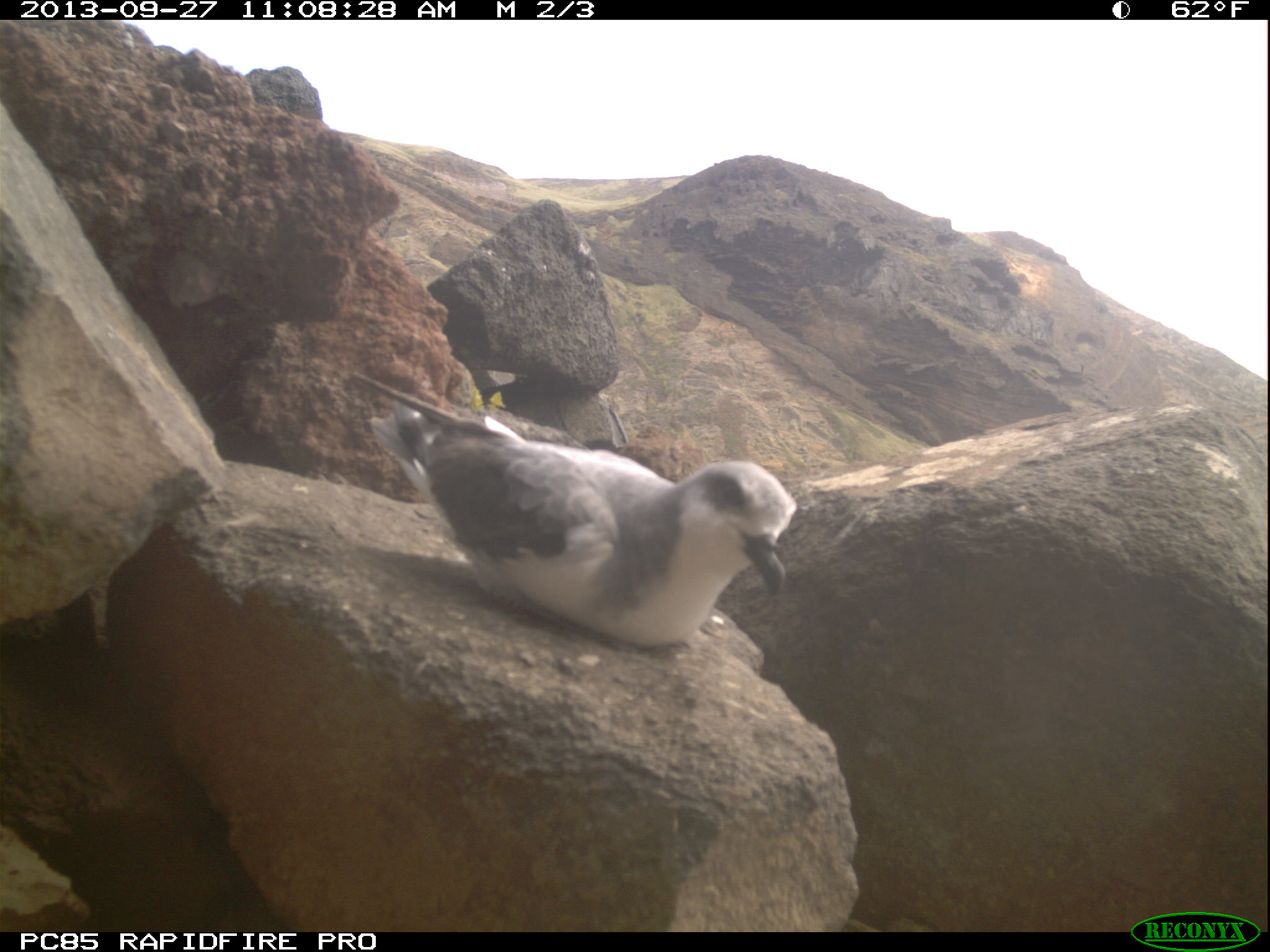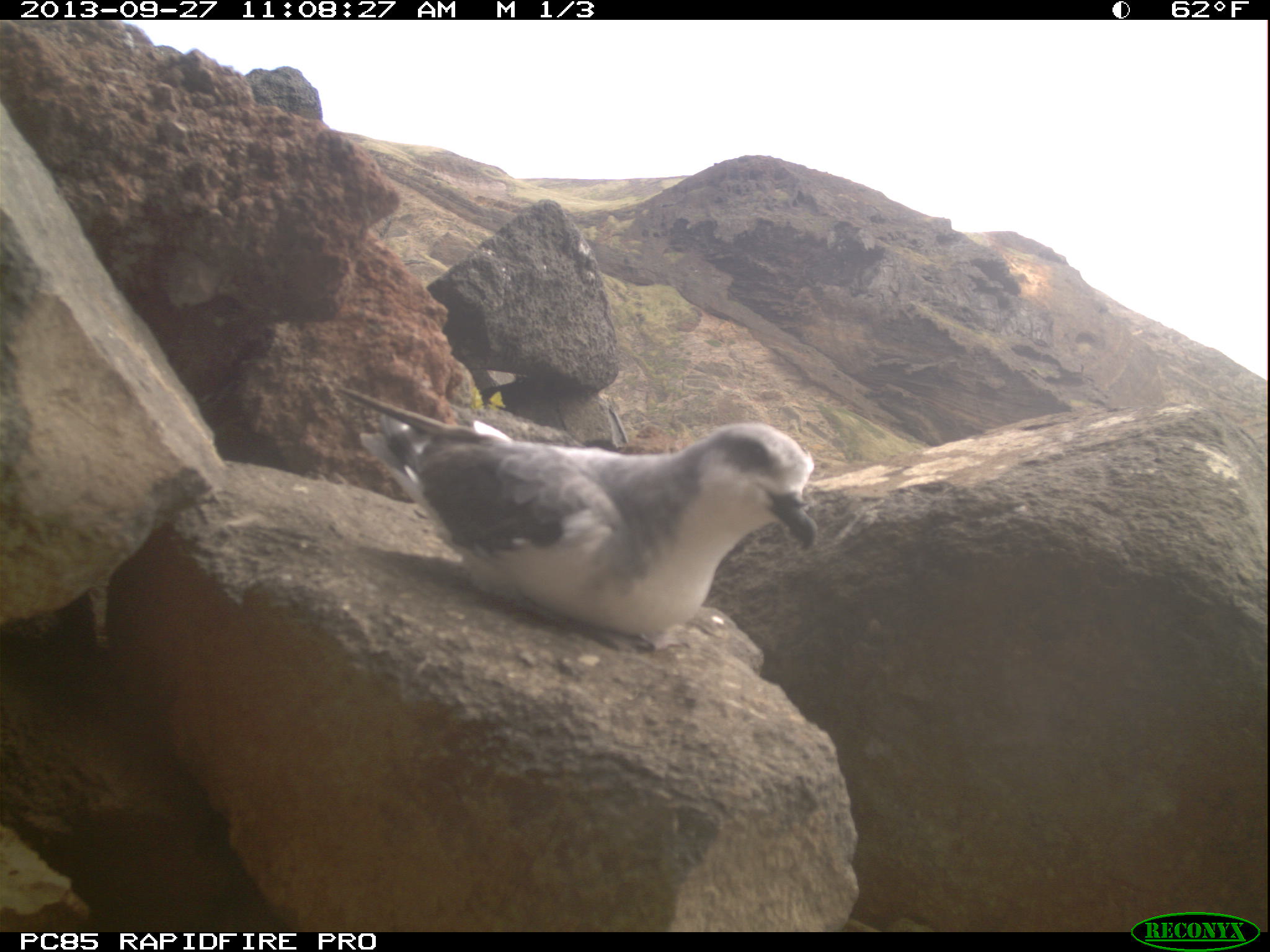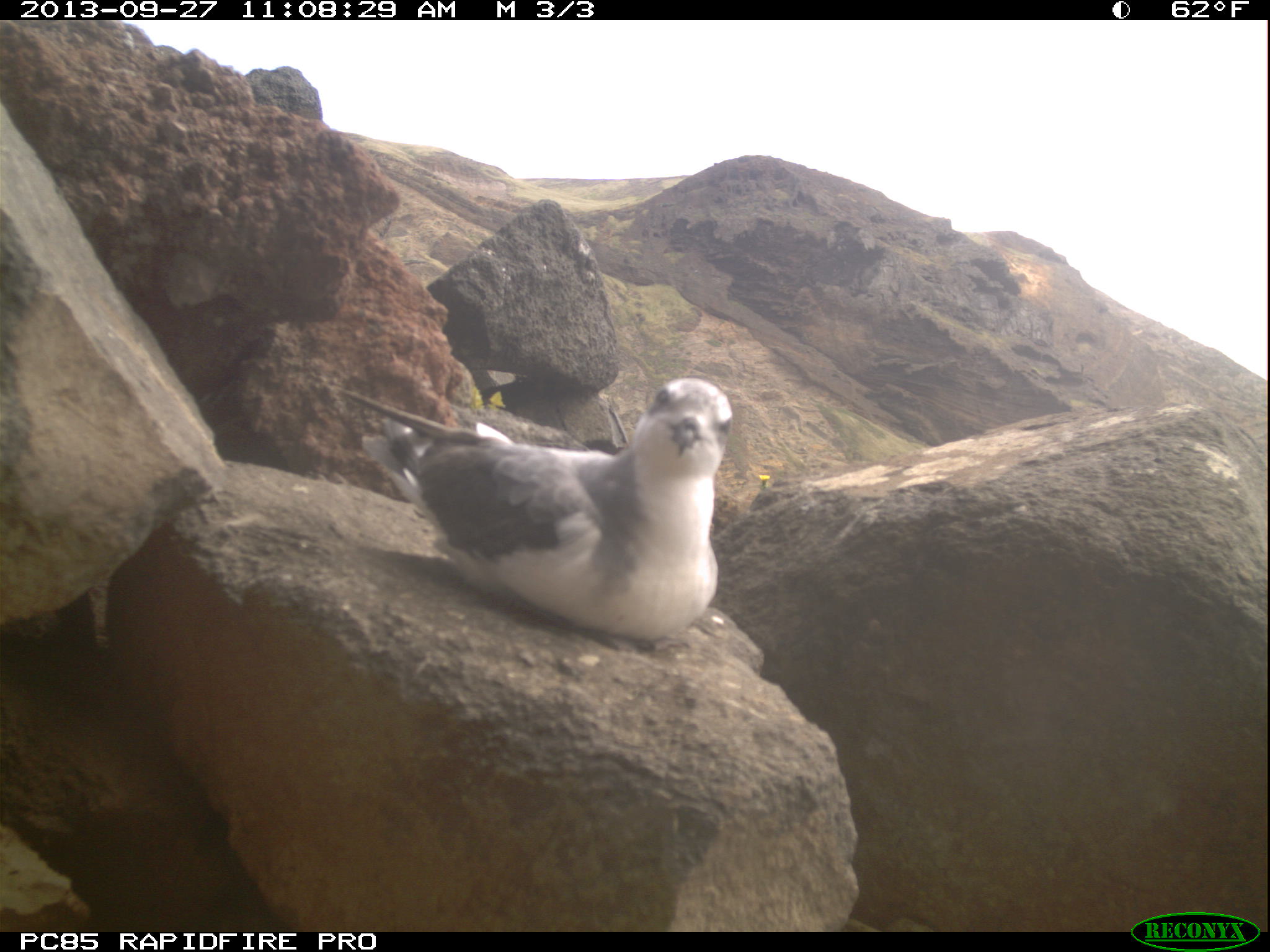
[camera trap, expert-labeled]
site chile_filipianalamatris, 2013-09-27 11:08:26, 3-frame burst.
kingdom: Animalia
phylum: Chordata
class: Aves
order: Procellariiformes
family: Procellariidae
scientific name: Procellariidae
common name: petrel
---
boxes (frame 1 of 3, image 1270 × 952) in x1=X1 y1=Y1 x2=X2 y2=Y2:
petrel: x1=352 y1=381 x2=791 y2=652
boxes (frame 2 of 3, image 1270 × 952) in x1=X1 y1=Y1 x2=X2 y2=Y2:
petrel: x1=338 y1=391 x2=816 y2=651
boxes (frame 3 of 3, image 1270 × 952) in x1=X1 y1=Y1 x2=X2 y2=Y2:
petrel: x1=353 y1=377 x2=735 y2=640